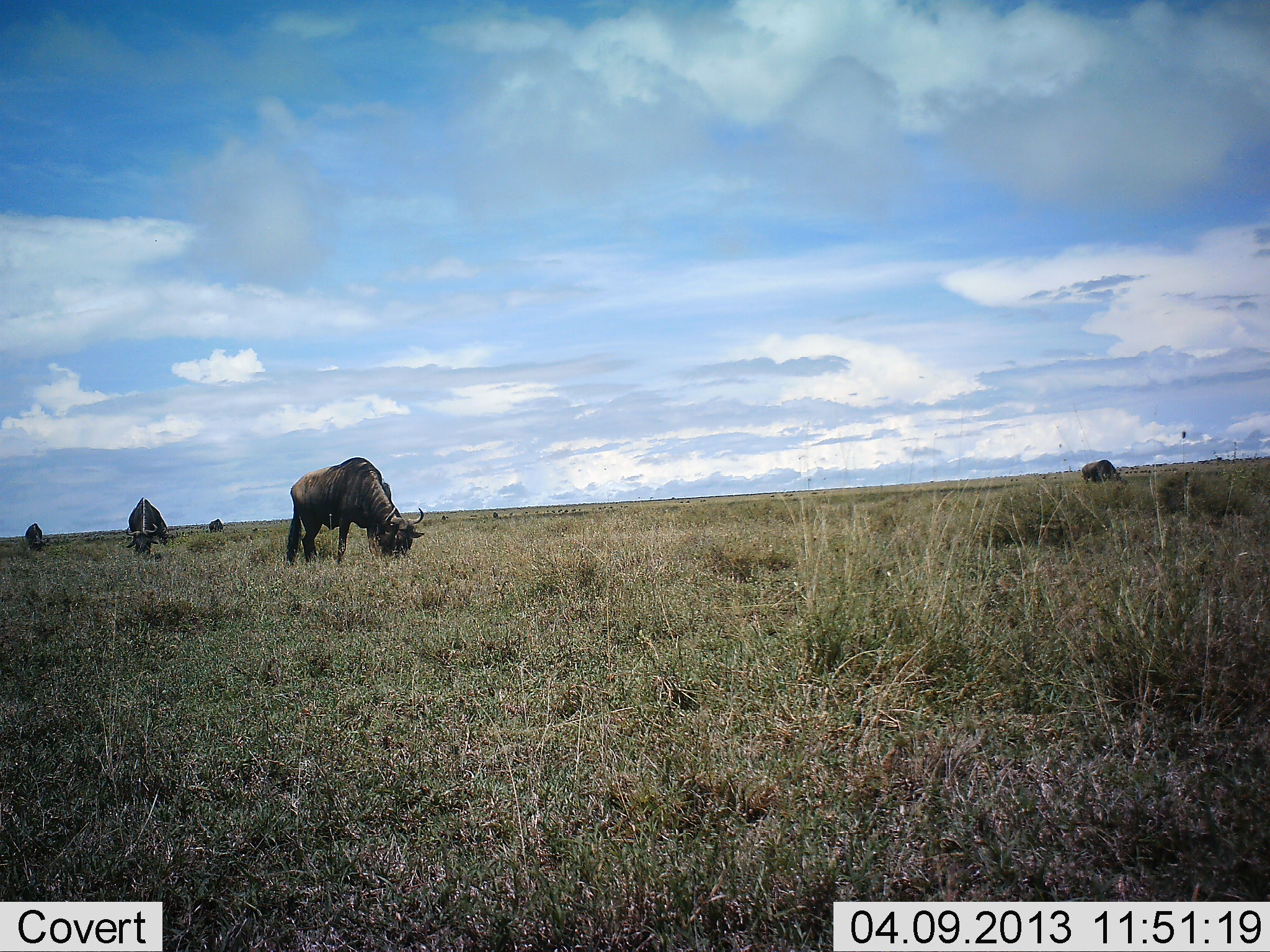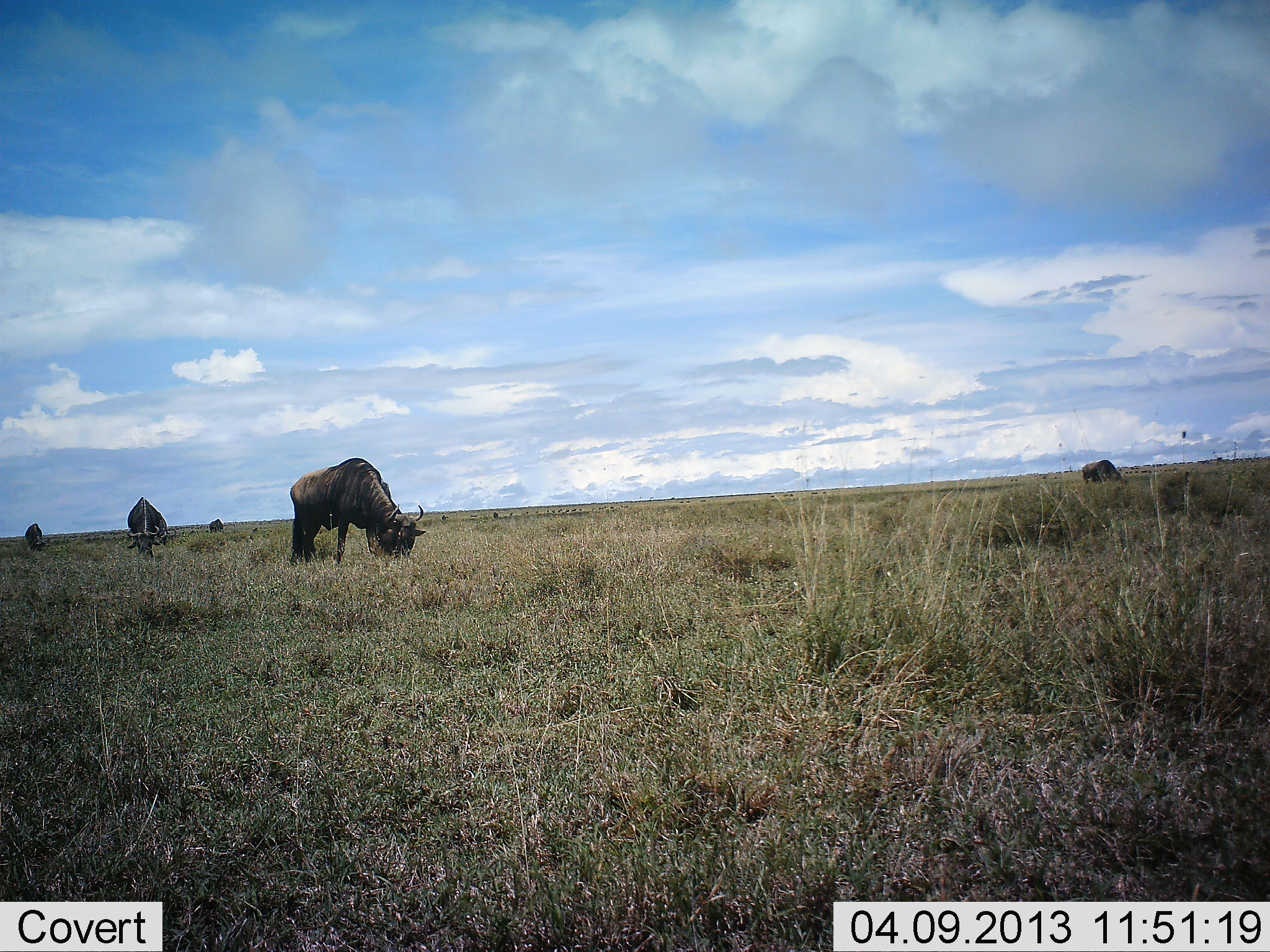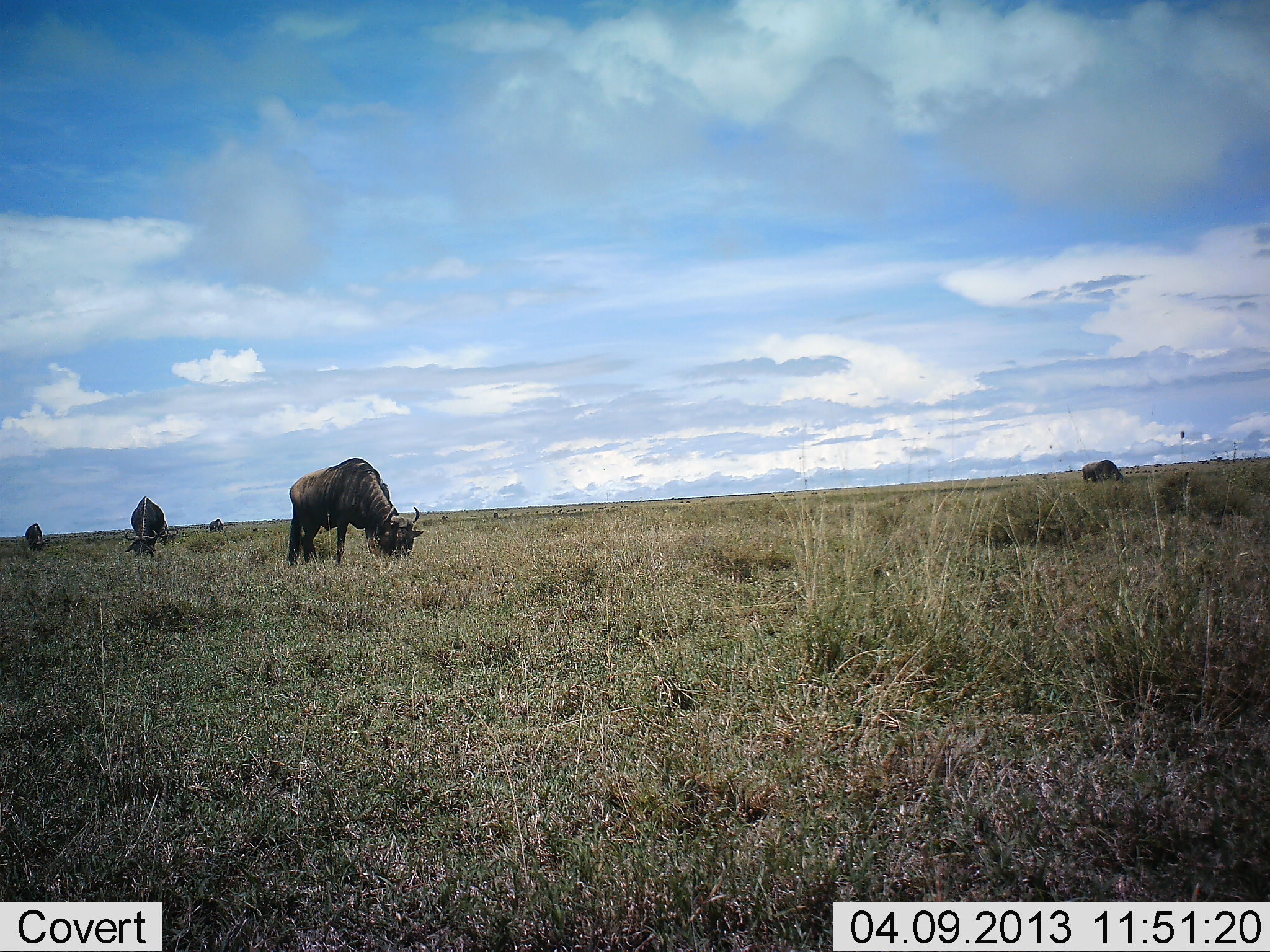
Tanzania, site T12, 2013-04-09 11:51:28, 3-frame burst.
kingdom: Animalia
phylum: Chordata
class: Mammalia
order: Artiodactyla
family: Bovidae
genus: Connochaetes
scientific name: Connochaetes taurinus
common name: blue wildebeest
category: wildebeest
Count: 5.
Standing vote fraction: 26%.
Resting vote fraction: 0%.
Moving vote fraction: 0%.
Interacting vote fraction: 0%.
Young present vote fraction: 0%.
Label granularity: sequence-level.